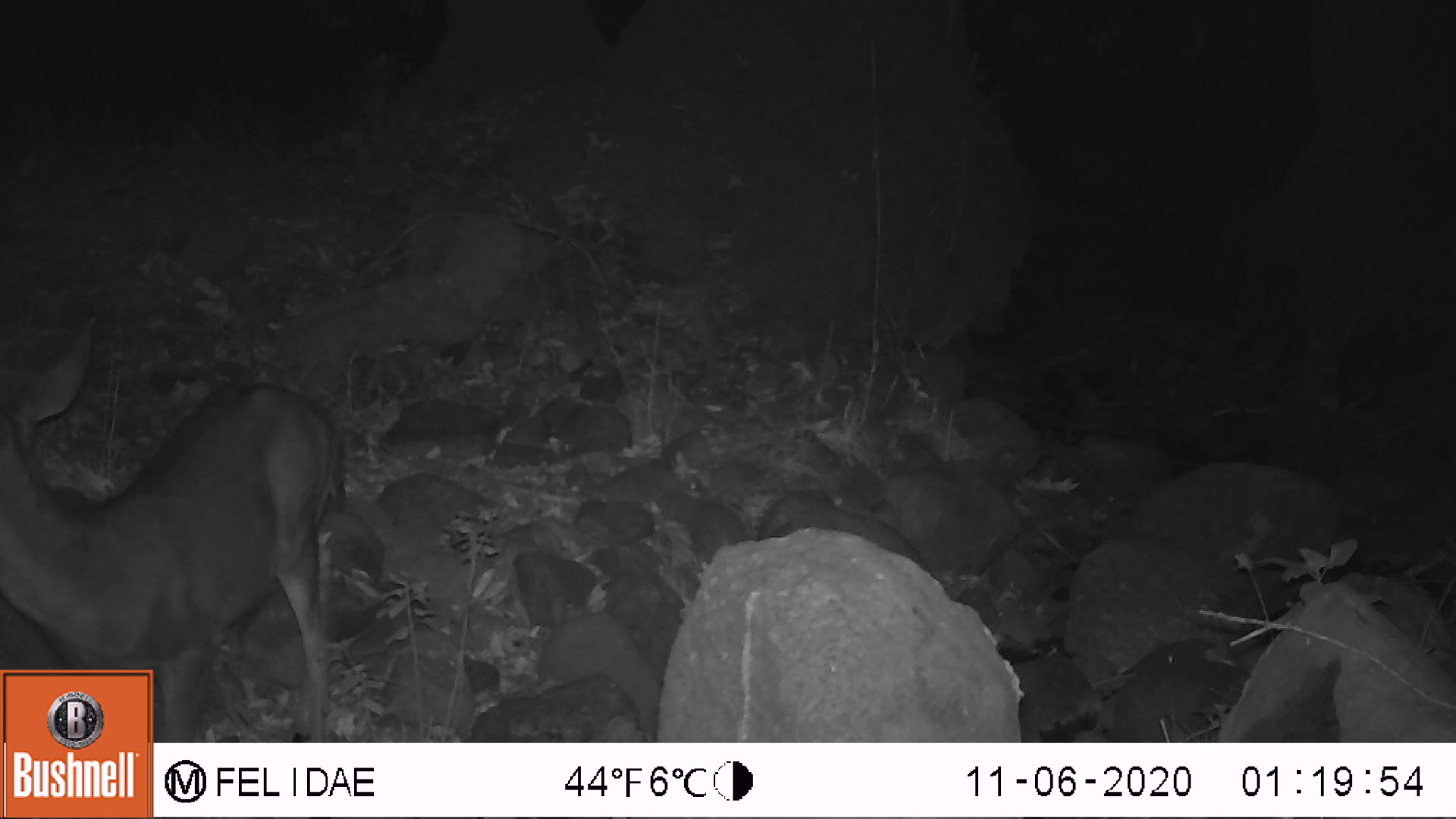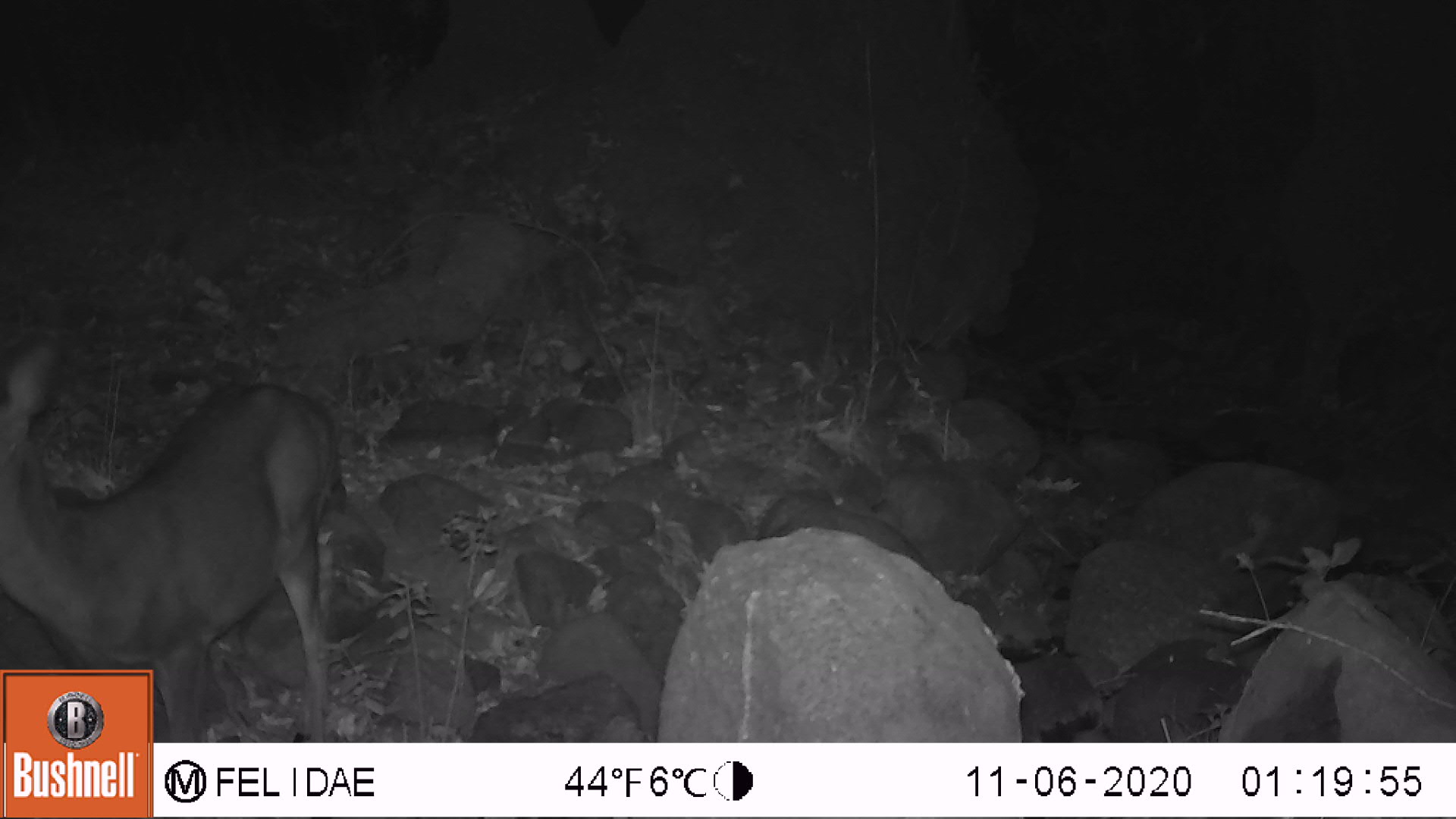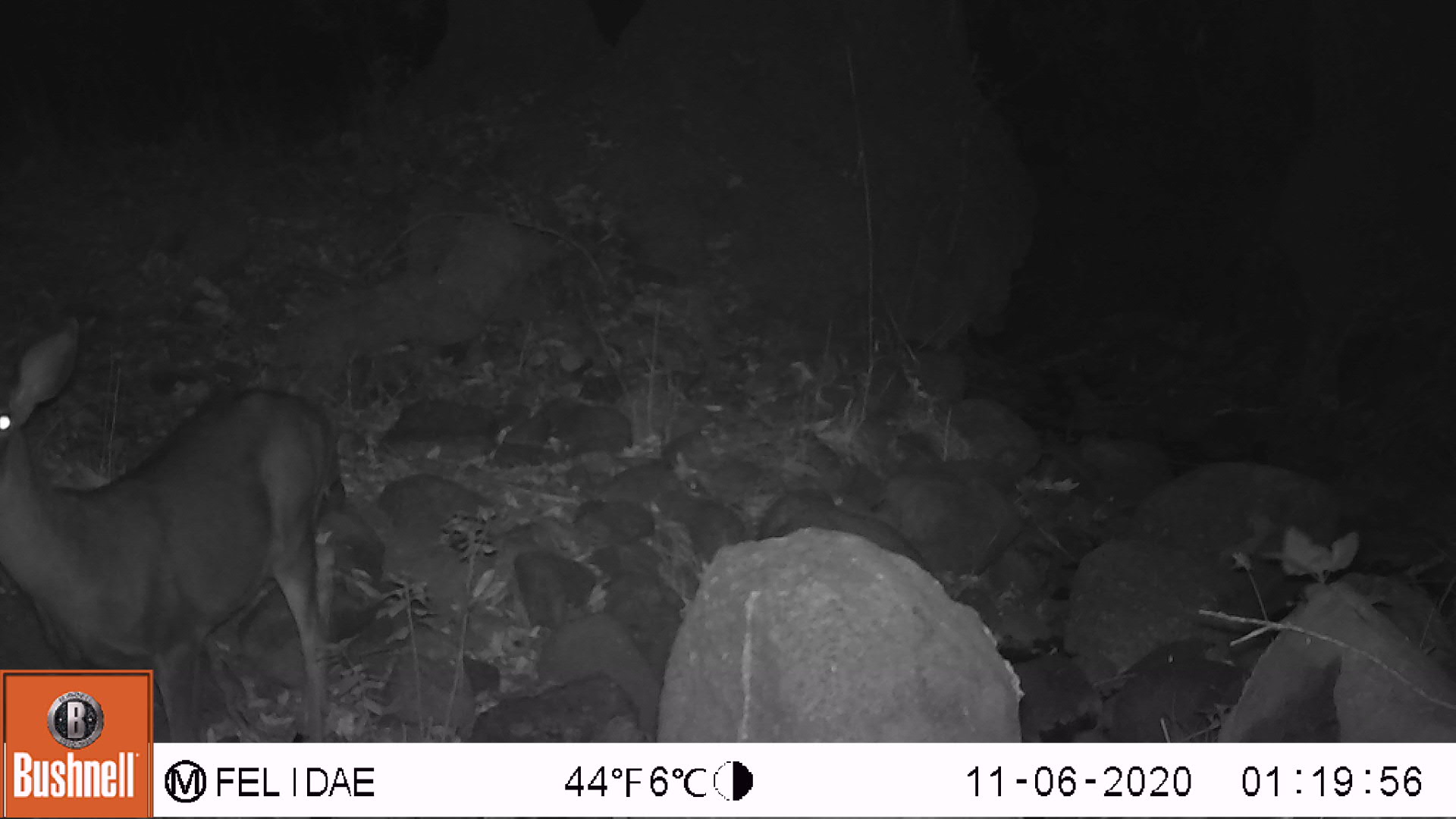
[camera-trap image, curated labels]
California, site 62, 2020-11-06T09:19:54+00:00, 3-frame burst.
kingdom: Animalia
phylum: Chordata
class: Mammalia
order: Artiodactyla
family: Cervidae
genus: Odocoileus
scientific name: Odocoileus hemionus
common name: mule deer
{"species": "mule deer (Odocoileus hemionus)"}